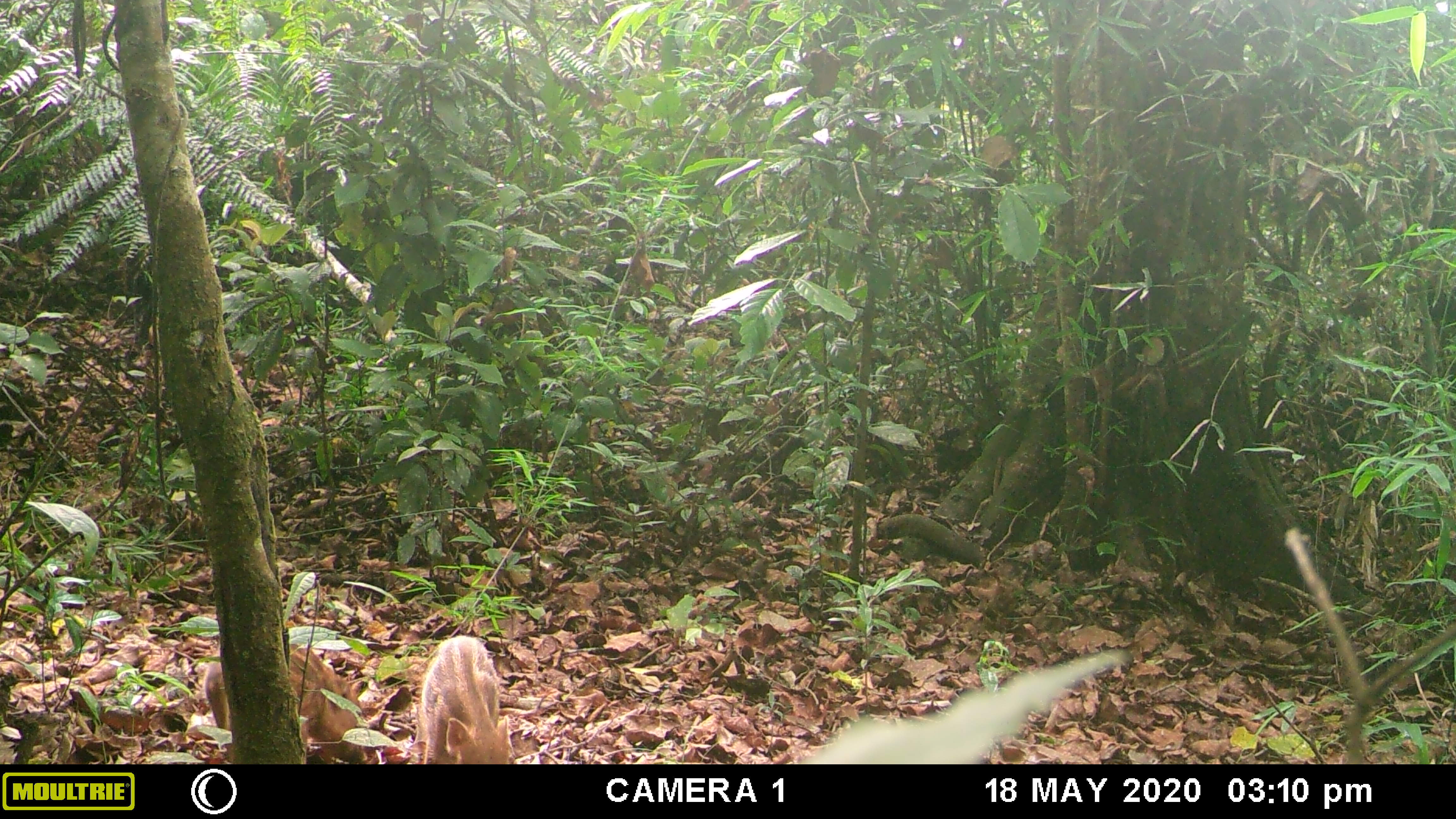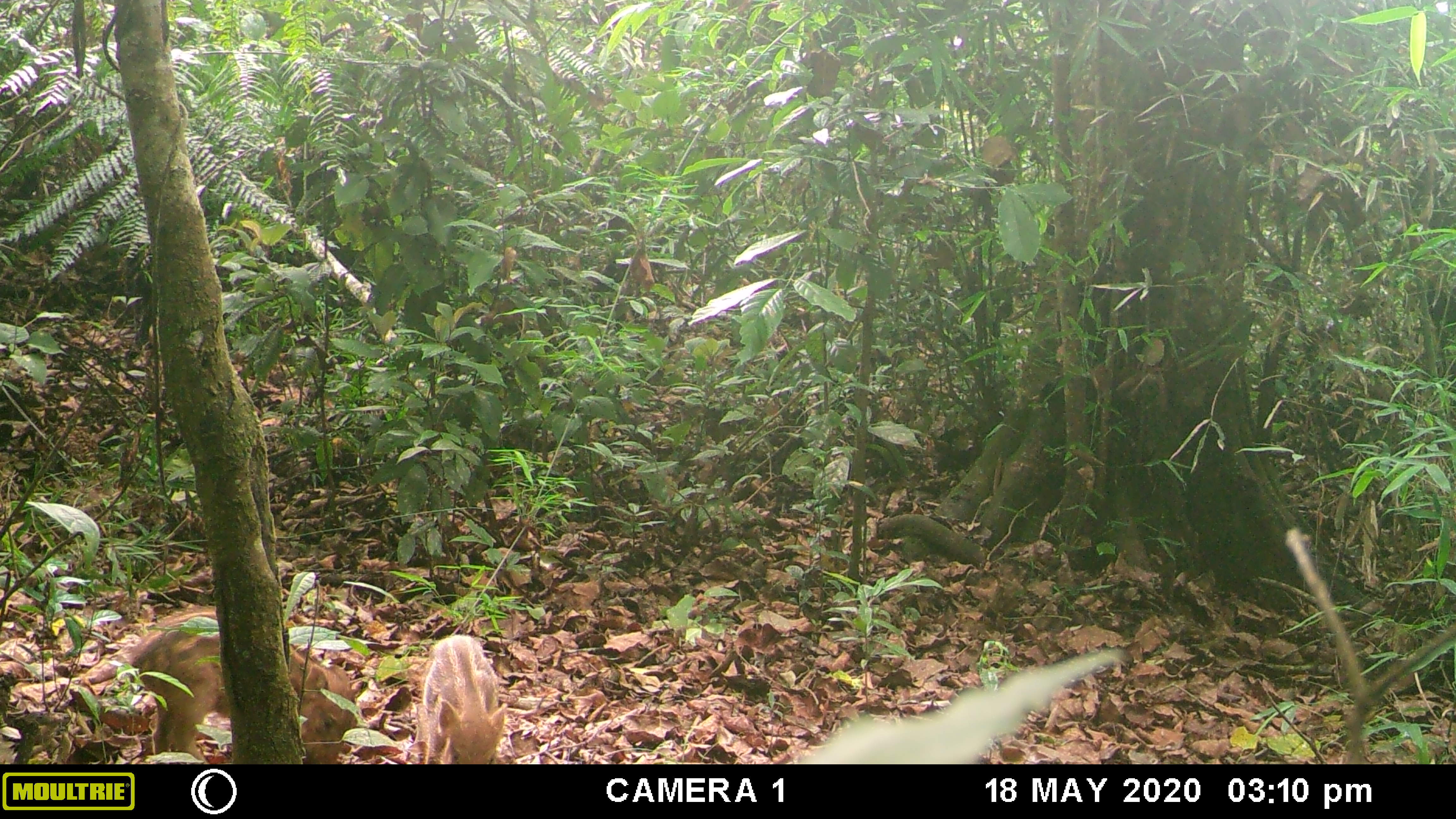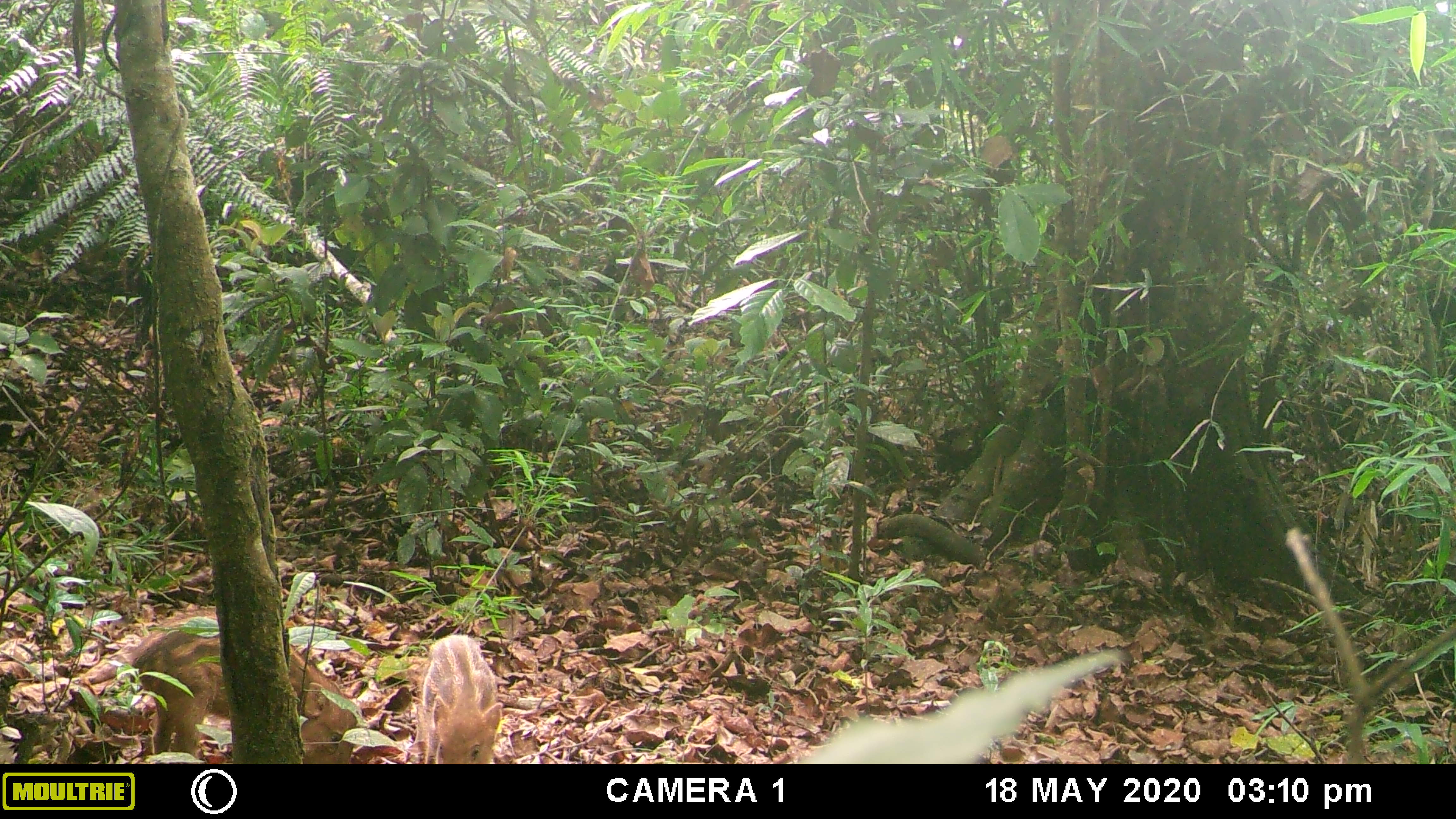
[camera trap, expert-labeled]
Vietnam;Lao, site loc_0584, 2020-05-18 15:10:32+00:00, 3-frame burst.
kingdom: Animalia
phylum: Chordata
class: Mammalia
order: Artiodactyla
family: Suidae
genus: Sus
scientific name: Sus scrofa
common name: eurasian wild pig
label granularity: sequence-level